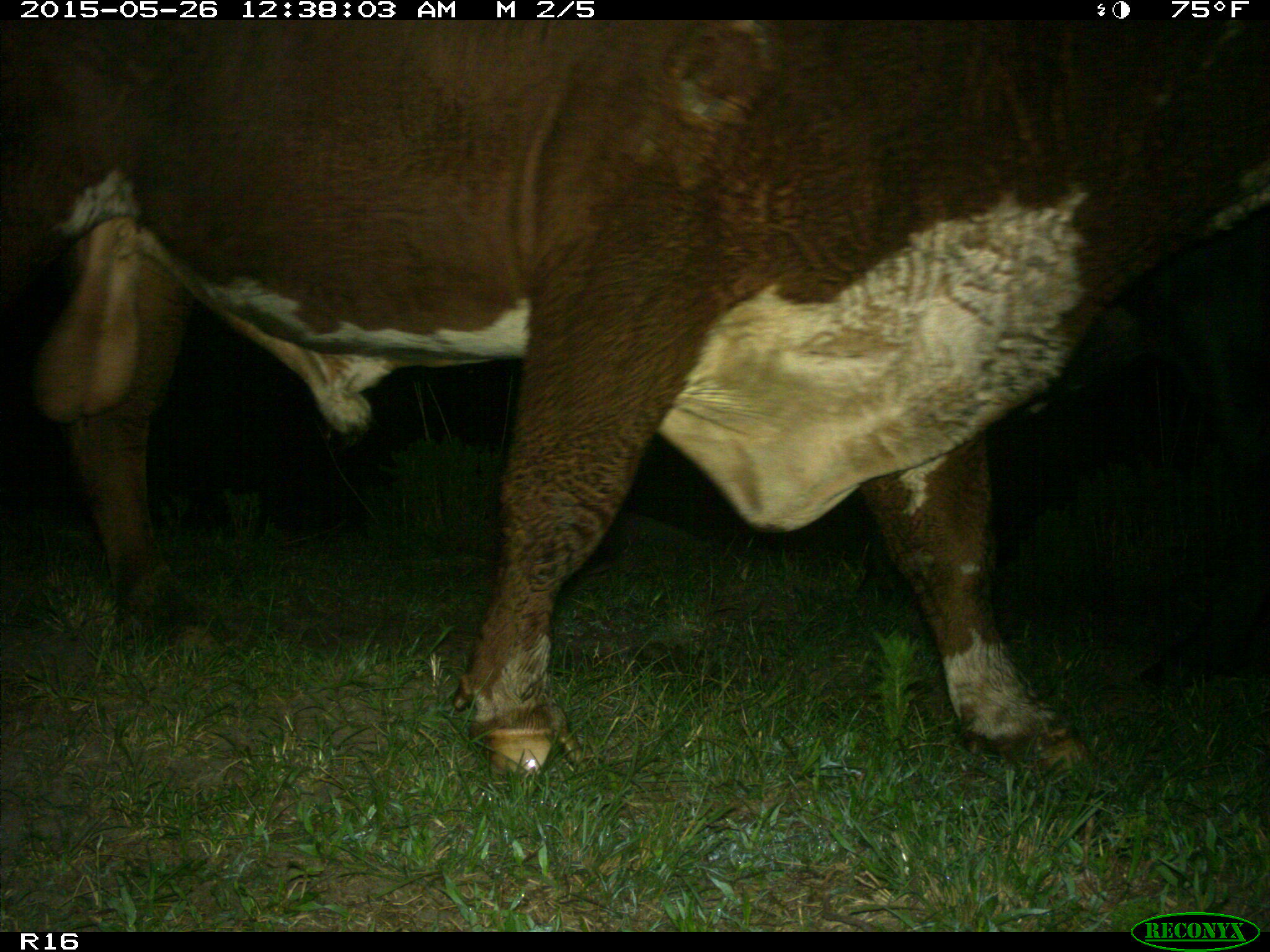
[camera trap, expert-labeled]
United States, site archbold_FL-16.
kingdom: Animalia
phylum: Chordata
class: Mammalia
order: Artiodactyla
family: Bovidae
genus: Bos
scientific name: Bos taurus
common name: domestic cow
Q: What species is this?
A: Bos taurus (domestic cow).